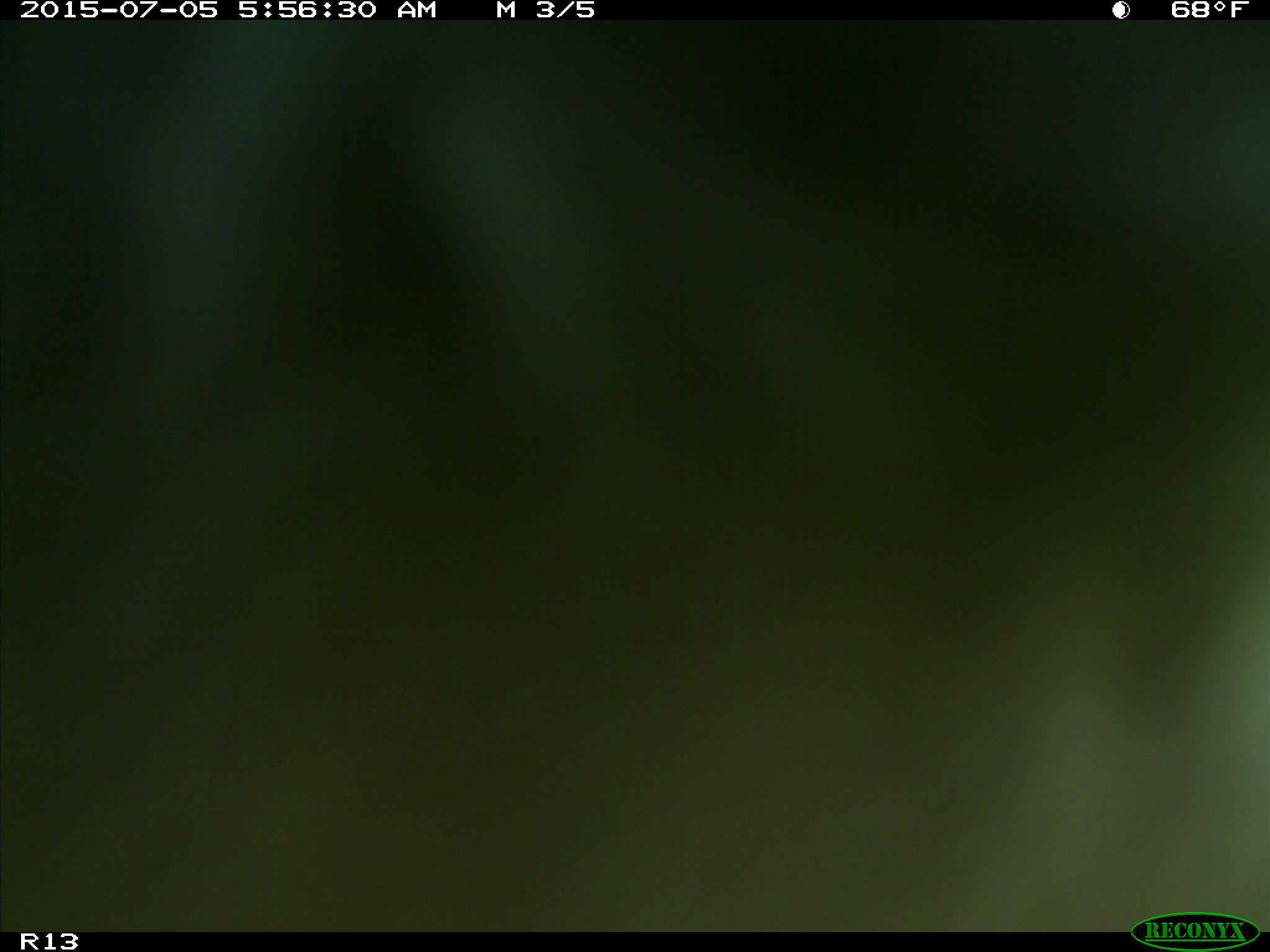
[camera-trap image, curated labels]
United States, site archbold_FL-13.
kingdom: Animalia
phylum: Chordata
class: Mammalia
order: Artiodactyla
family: Bovidae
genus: Bos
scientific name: Bos taurus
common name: domestic cow